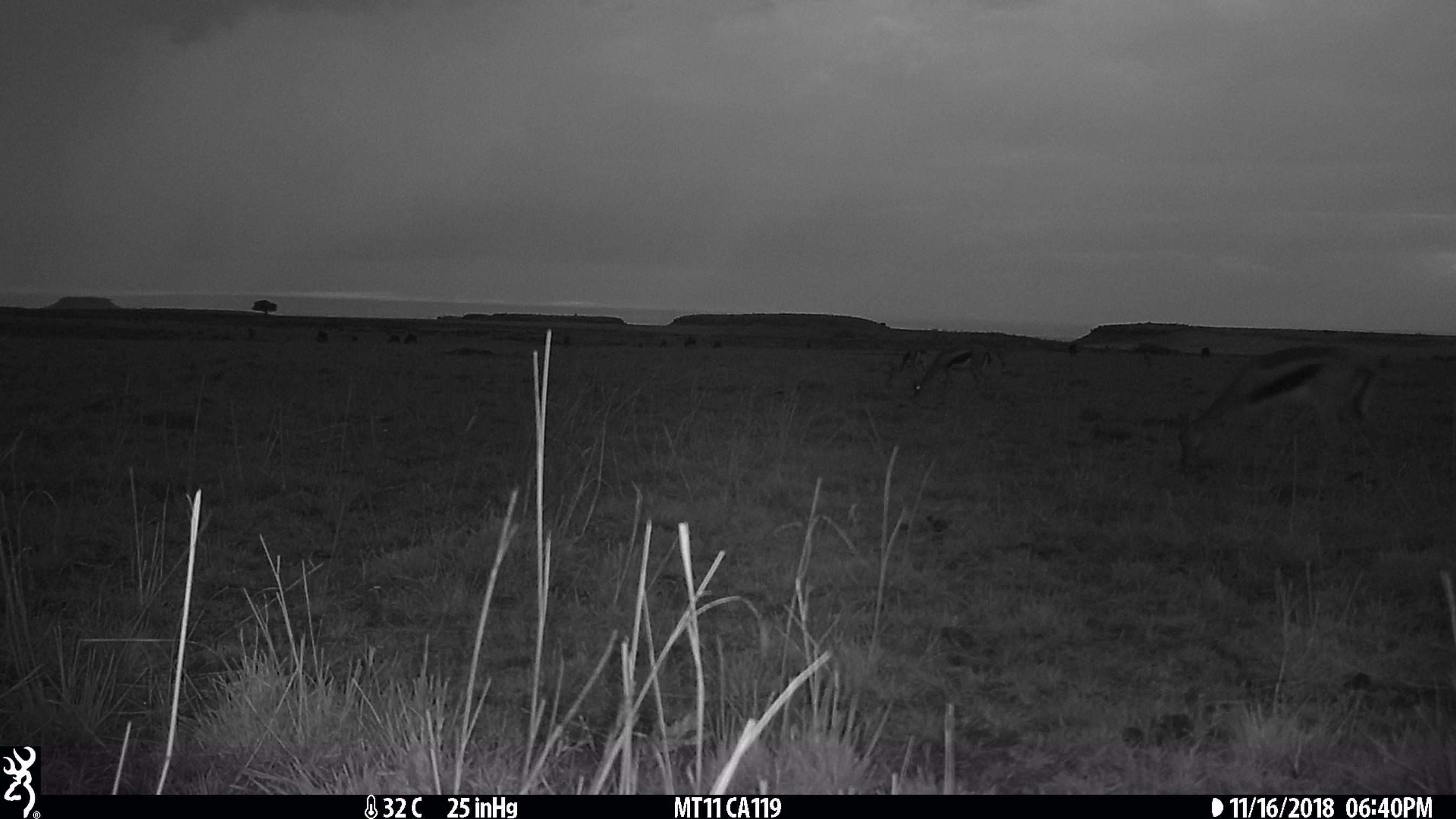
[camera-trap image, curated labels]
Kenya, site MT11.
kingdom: Animalia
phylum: Chordata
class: Mammalia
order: Artiodactyla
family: Bovidae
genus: Eudorcas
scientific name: Eudorcas thomsonii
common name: thomon's gazelle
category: gazelle thomsons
Gazelle thomsons (thomon's gazelle) (Eudorcas thomsonii).